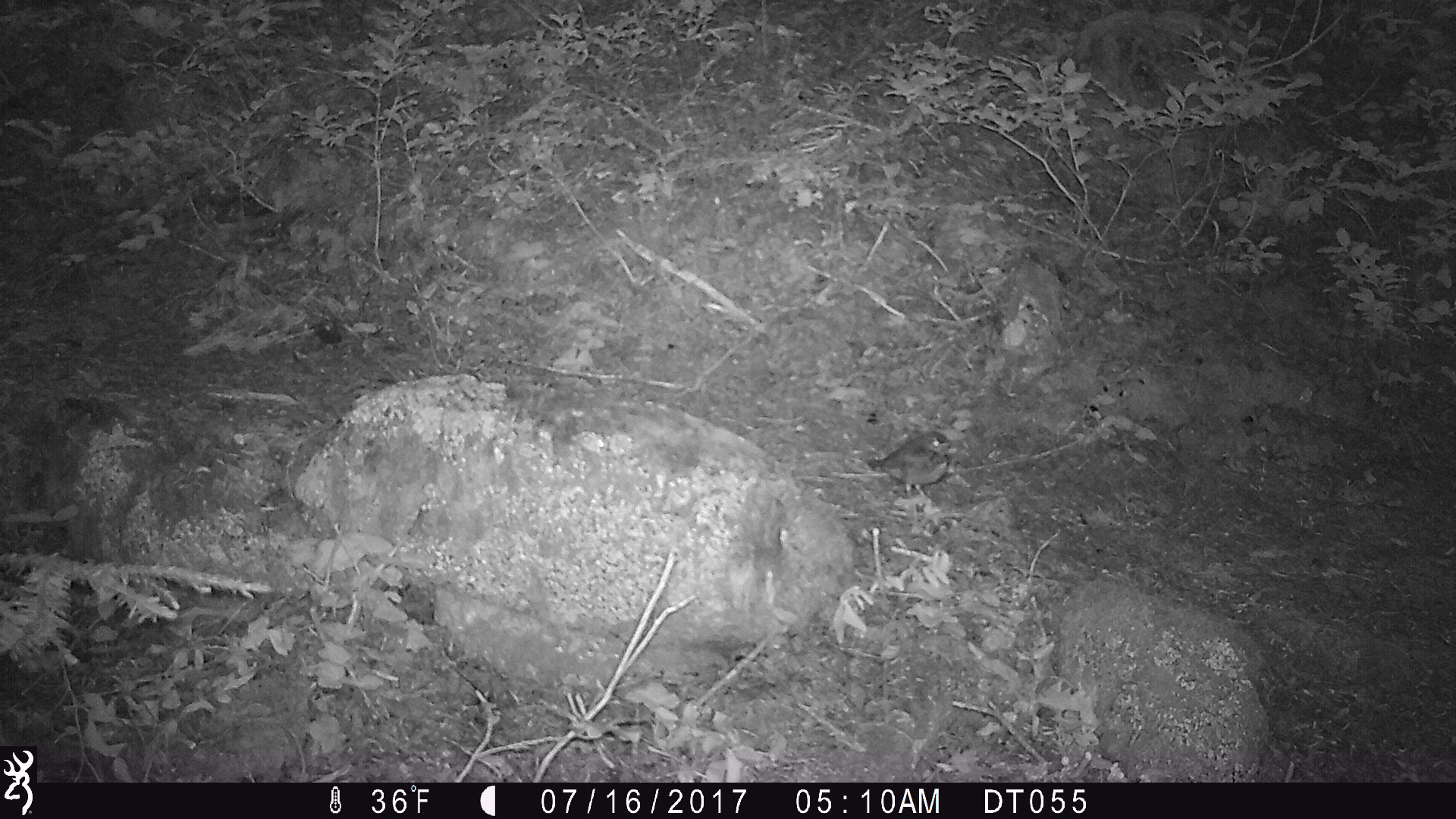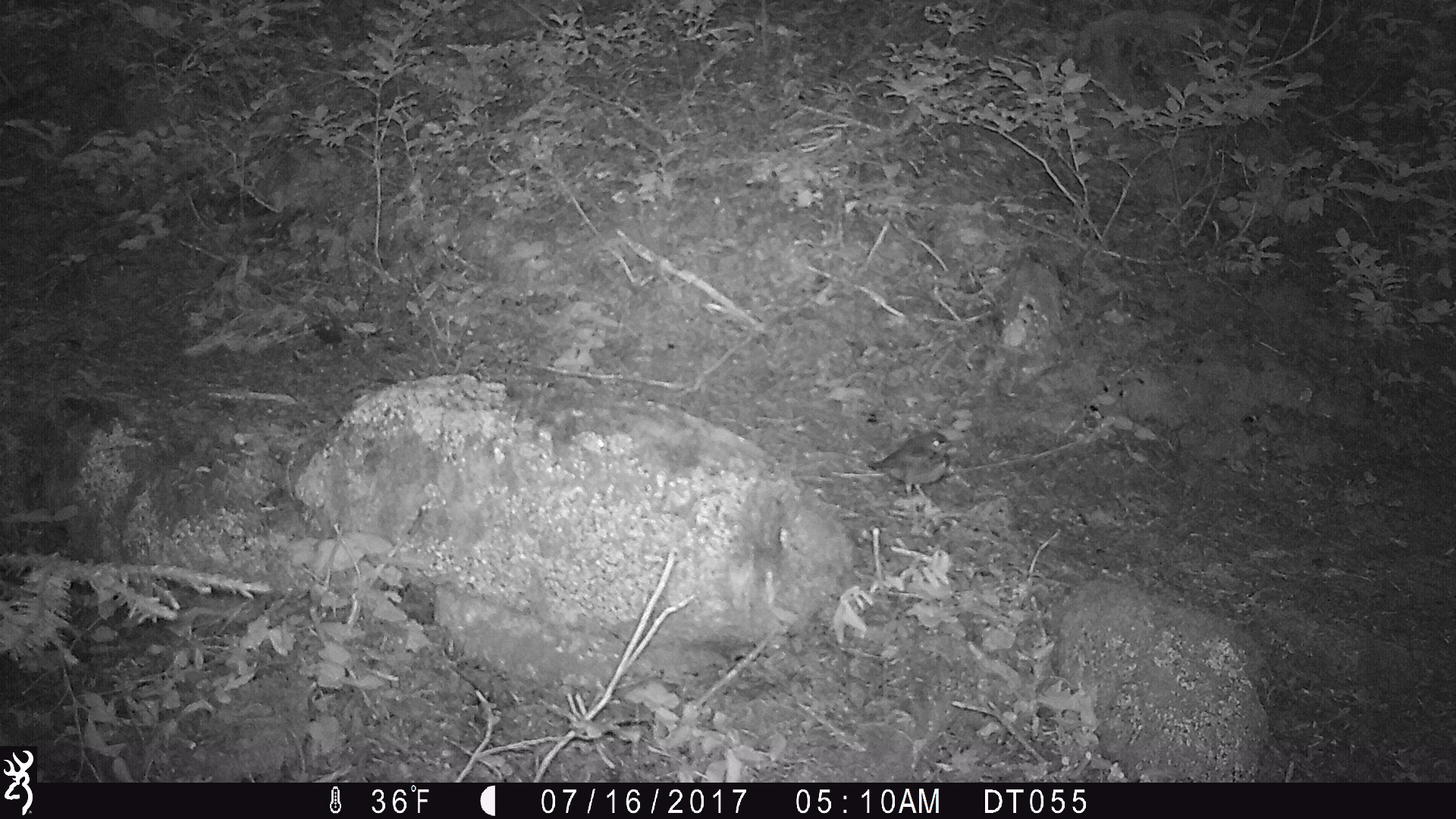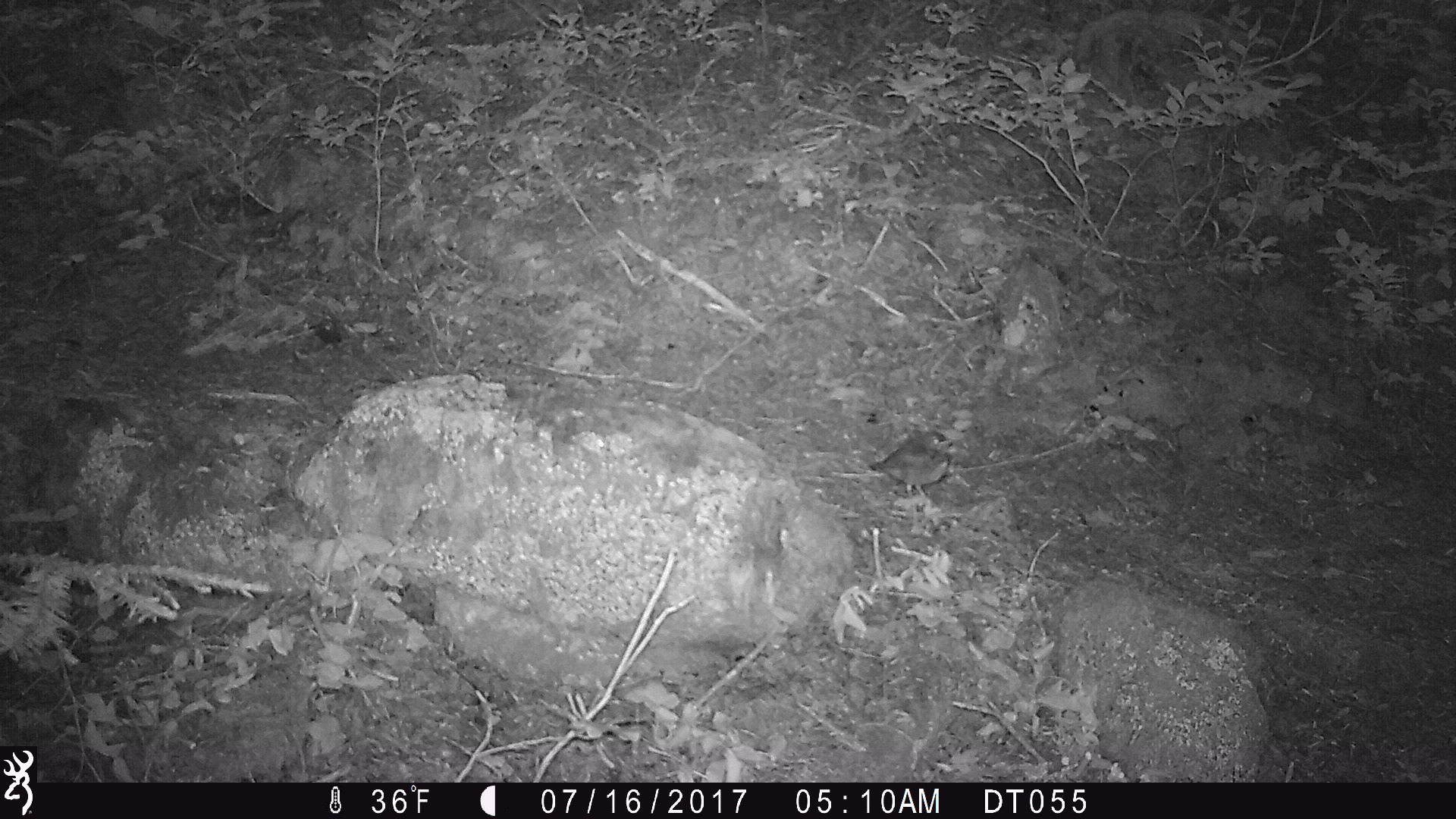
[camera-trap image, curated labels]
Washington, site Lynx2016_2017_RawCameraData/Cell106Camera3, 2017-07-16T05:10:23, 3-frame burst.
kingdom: Animalia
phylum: Chordata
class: Aves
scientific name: Aves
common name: birds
Aves (birds). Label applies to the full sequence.